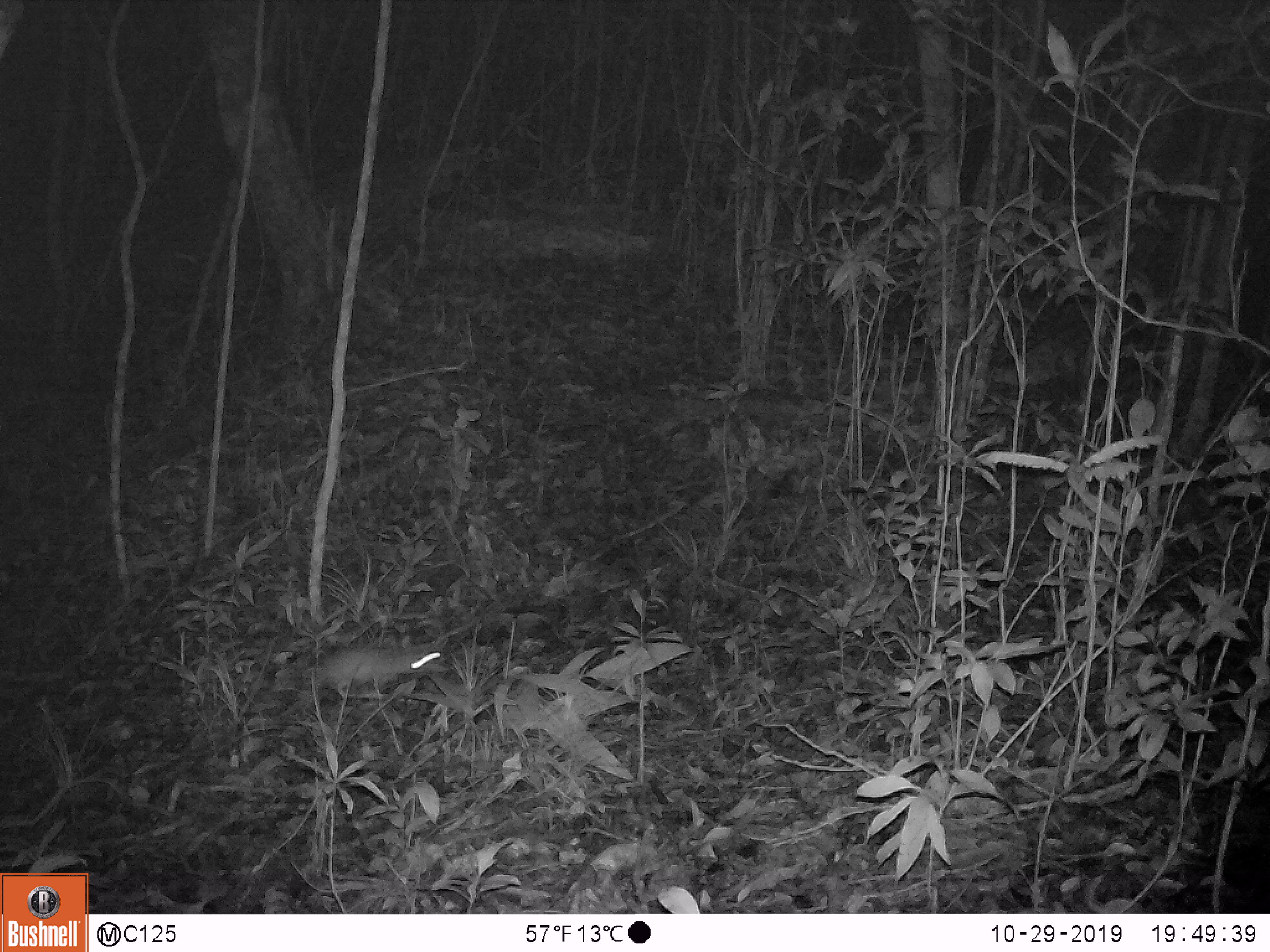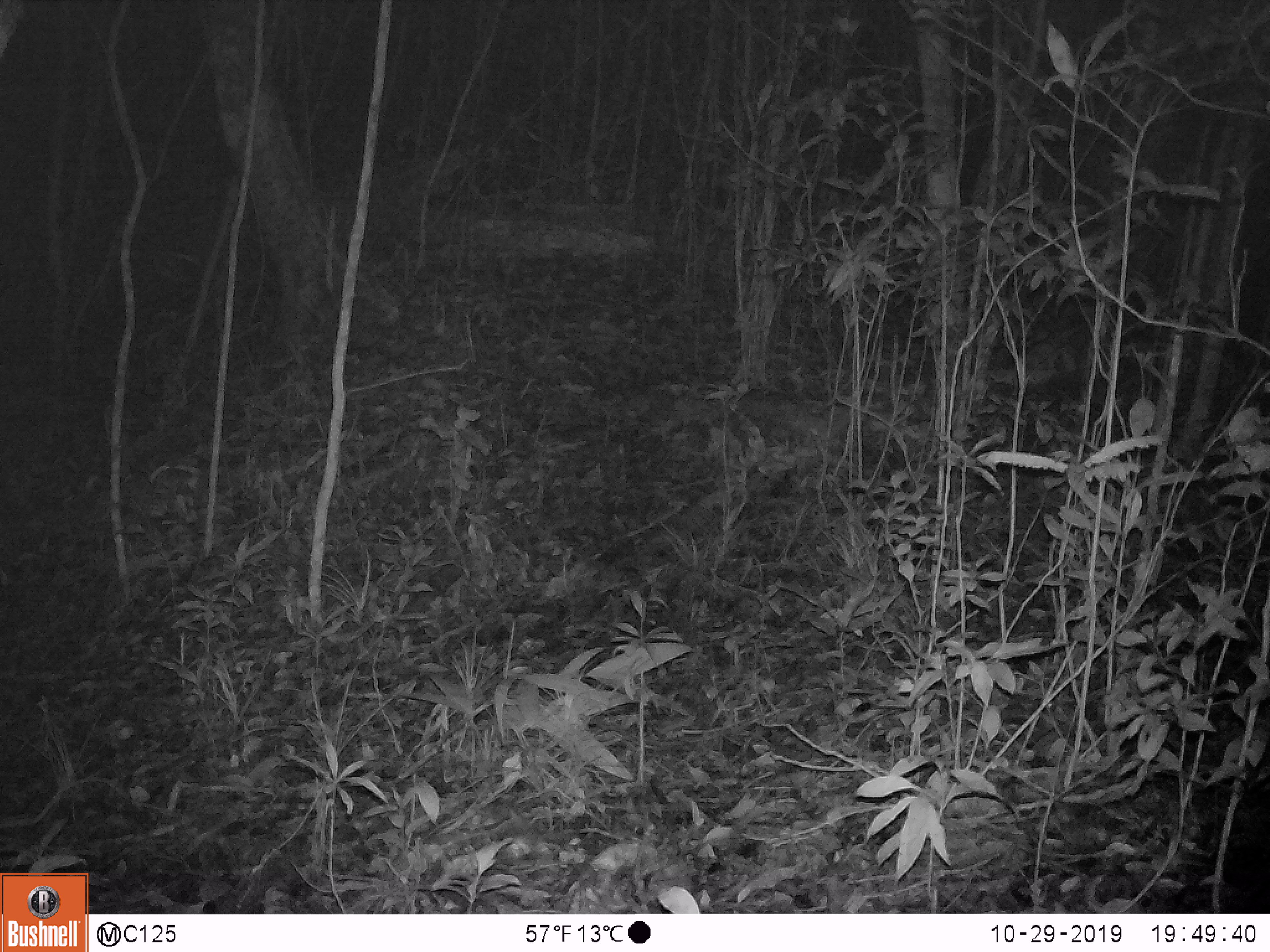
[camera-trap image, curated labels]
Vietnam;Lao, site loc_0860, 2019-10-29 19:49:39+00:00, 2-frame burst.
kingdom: Animalia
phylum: Chordata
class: Mammalia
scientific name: Mammalia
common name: mammal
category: unidentified small mammal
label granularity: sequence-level